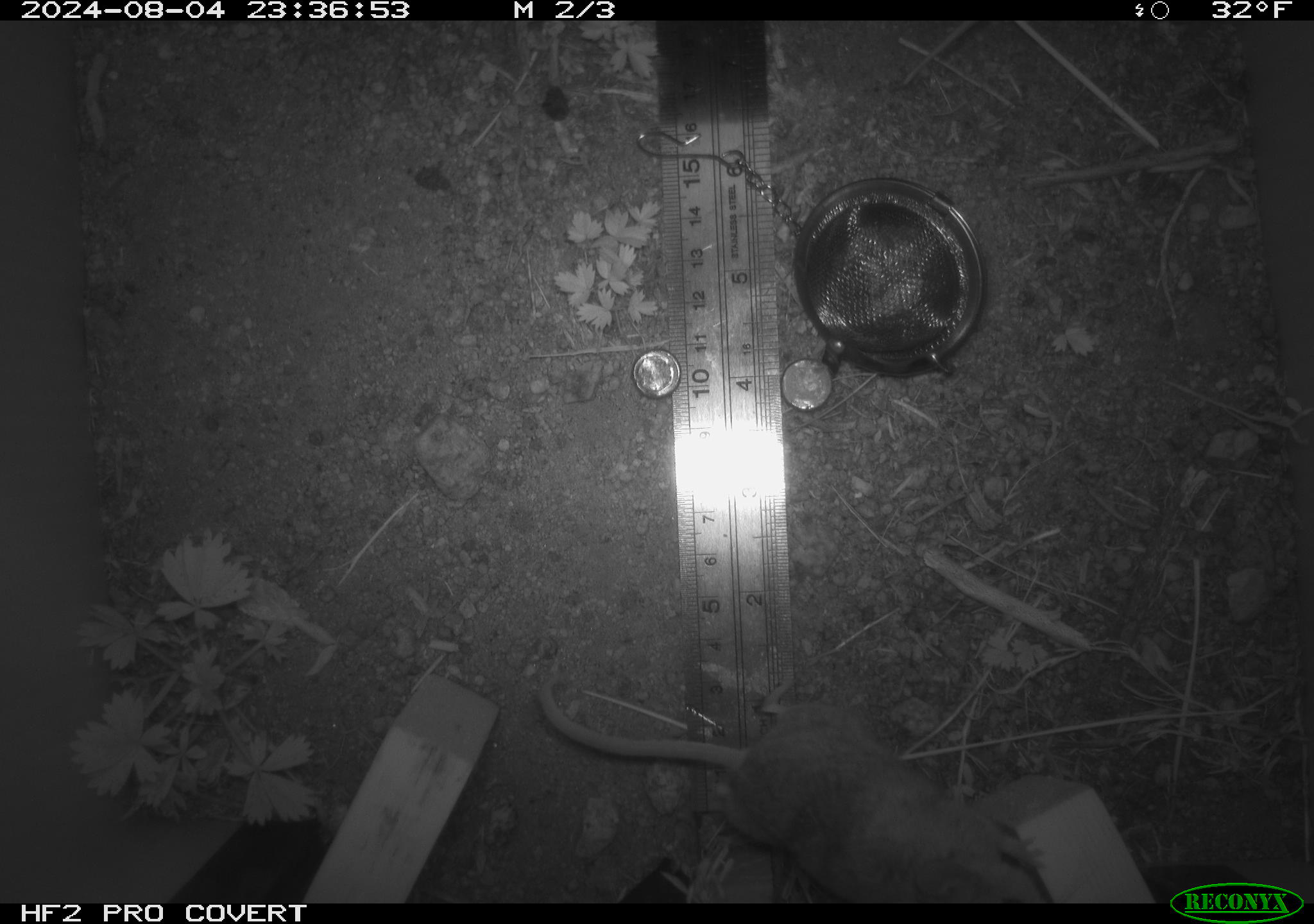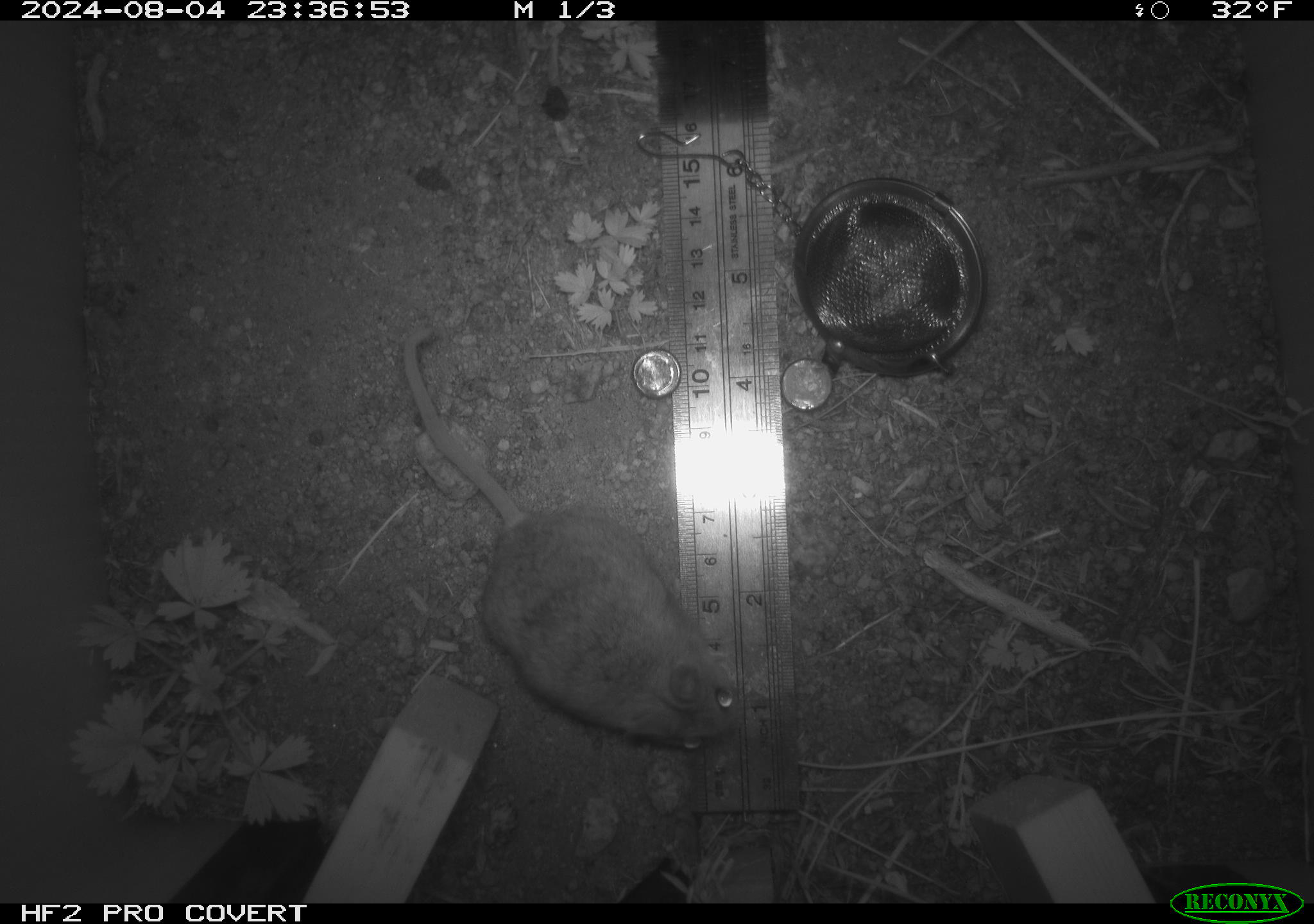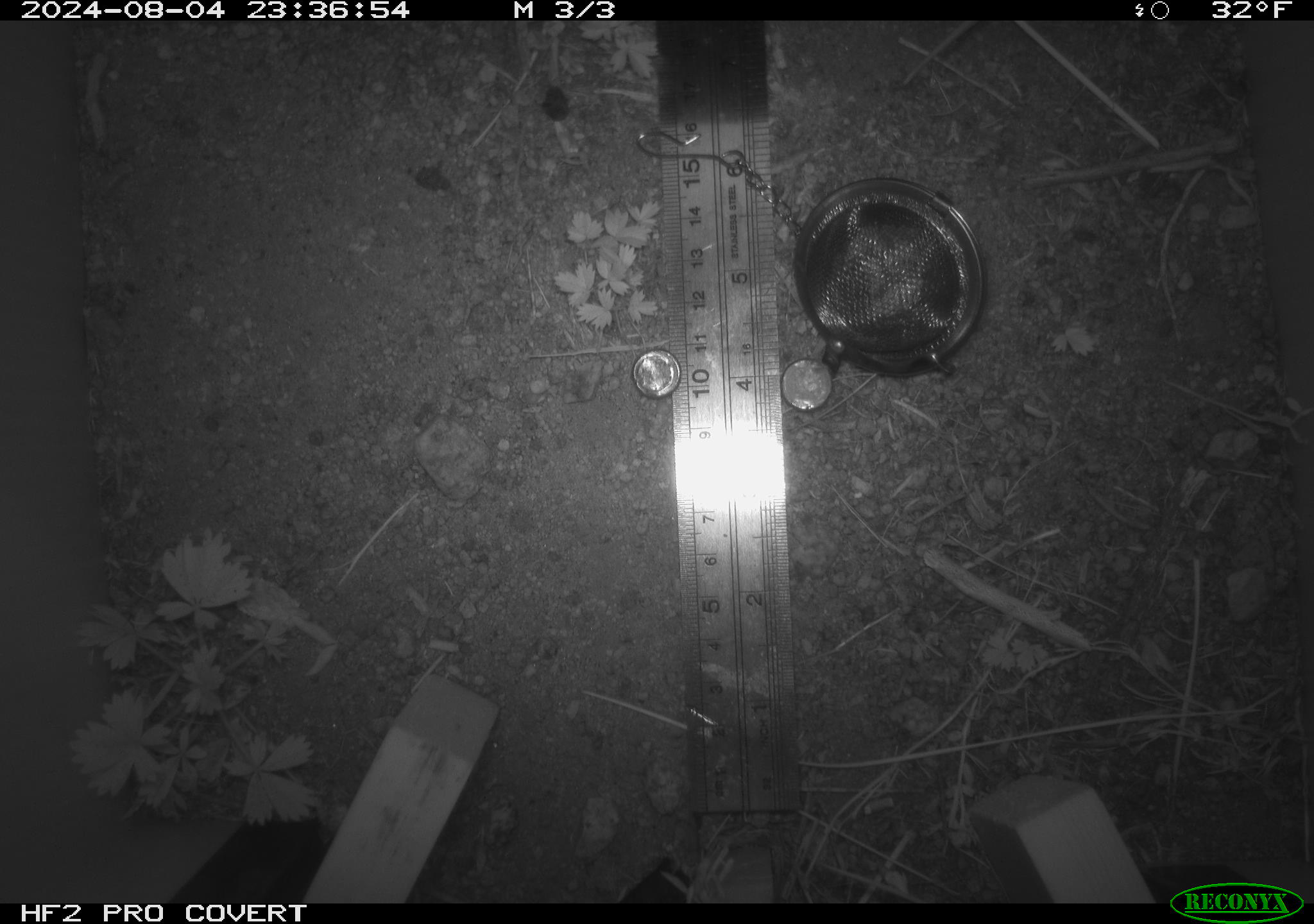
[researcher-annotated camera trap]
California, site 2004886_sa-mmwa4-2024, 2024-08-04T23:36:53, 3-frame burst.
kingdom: Animalia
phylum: Chordata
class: Mammalia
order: Rodentia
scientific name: Rodentia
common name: mouse species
Mouse species (Rodentia).